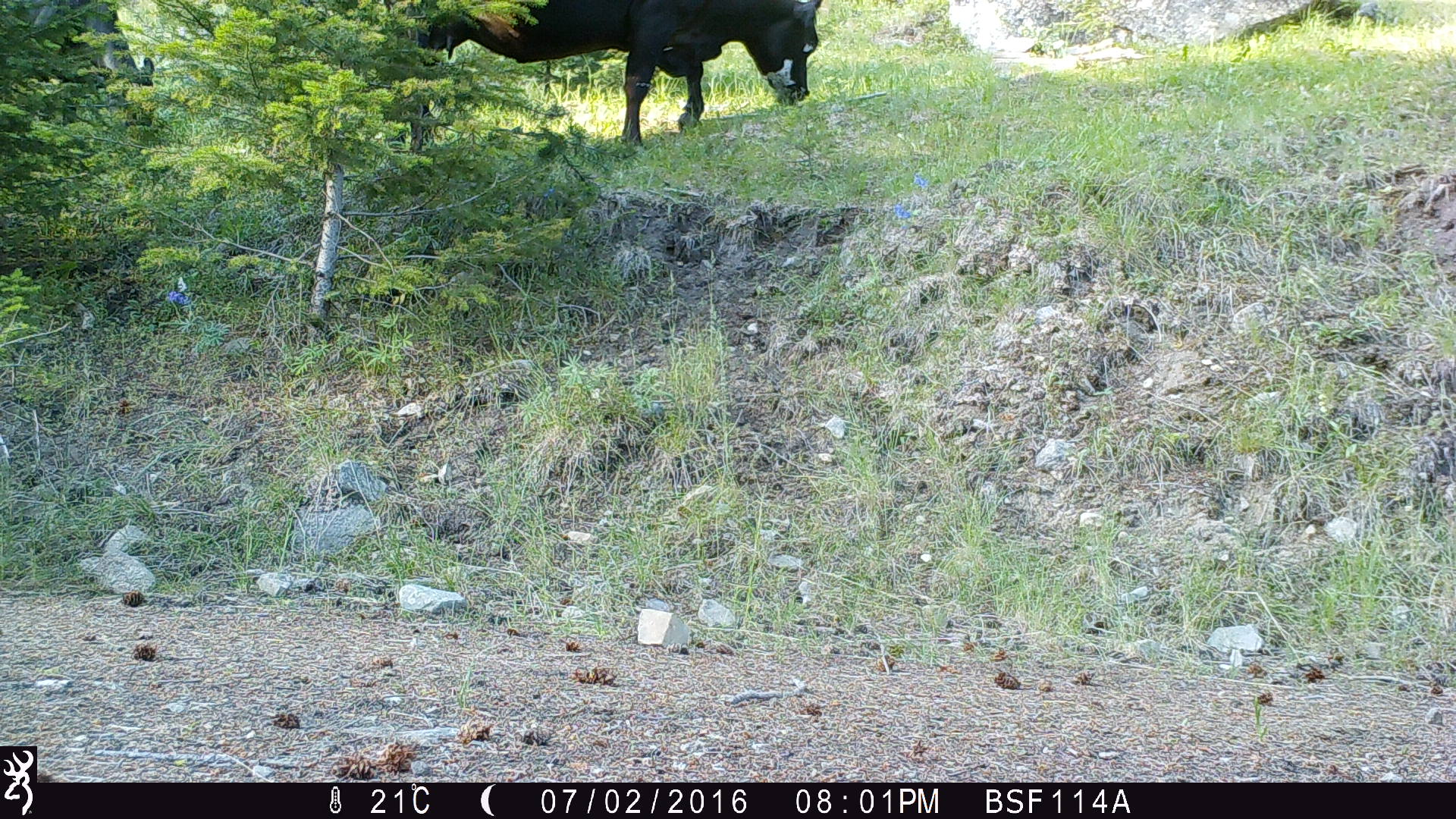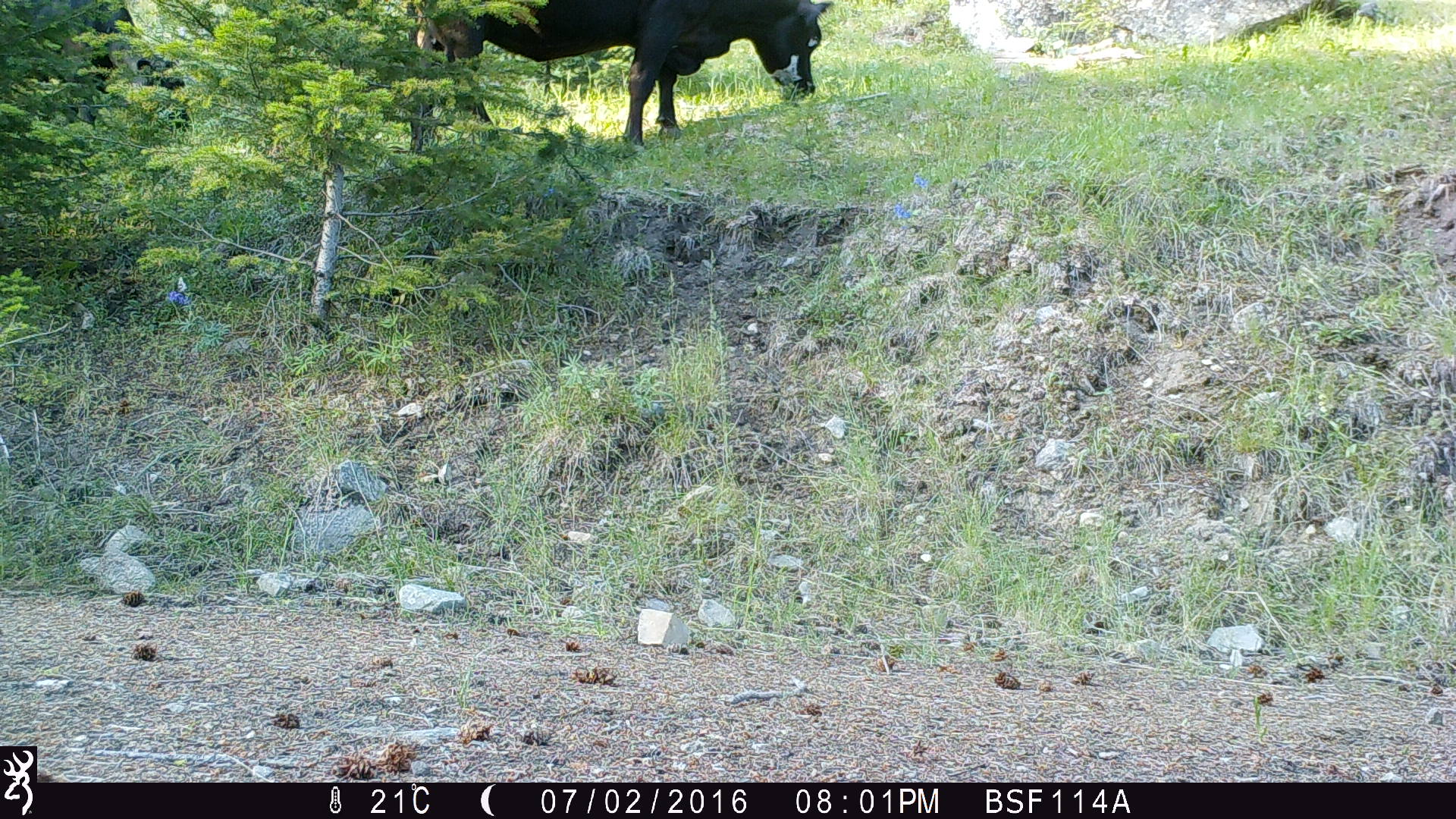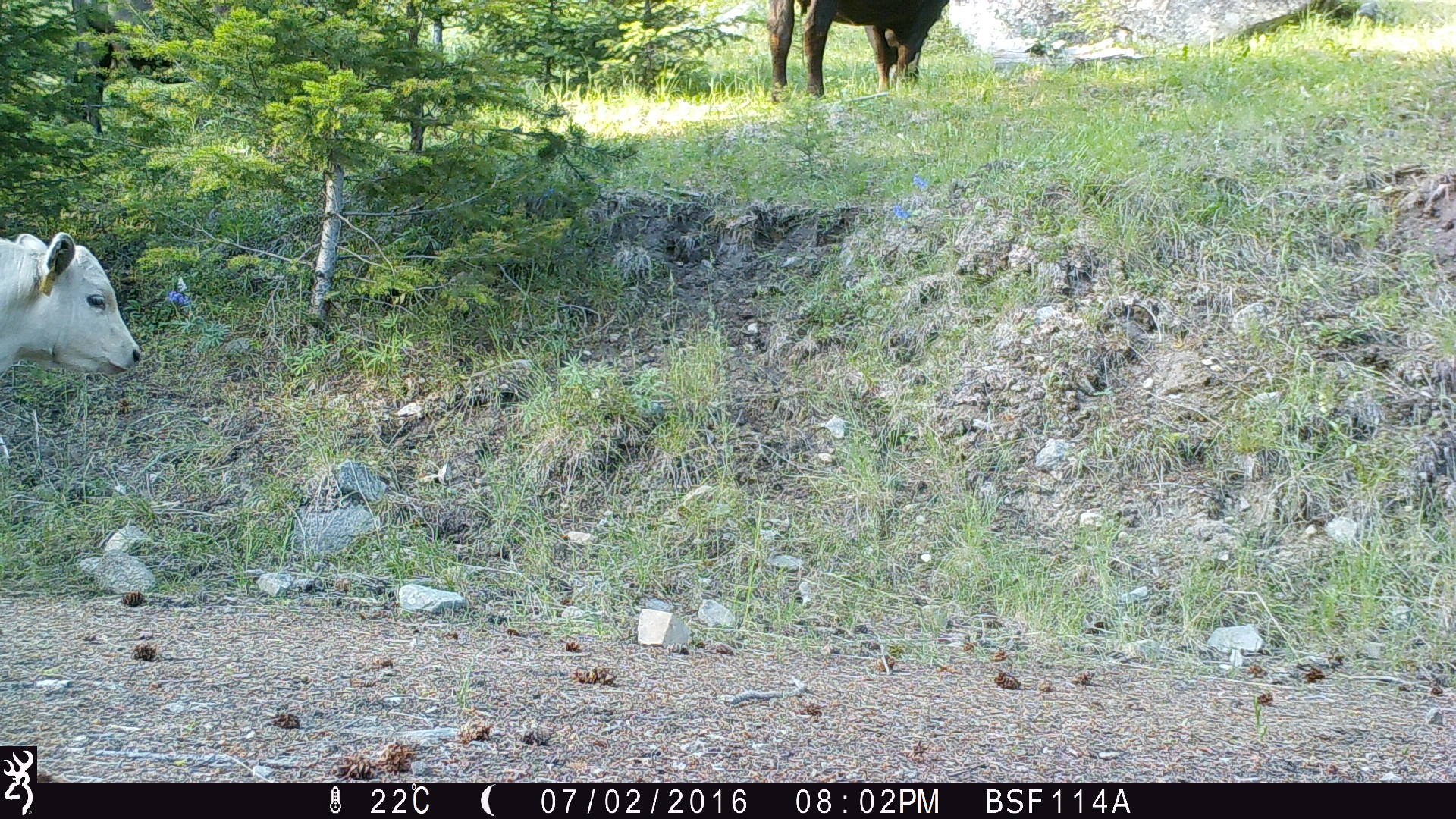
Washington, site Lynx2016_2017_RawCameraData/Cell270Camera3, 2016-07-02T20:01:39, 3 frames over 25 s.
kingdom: Animalia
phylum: Chordata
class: Mammalia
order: Artiodactyla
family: Bovidae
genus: Bos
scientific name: Bos taurus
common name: domestic cattle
Domestic cattle (Bos taurus). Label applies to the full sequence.